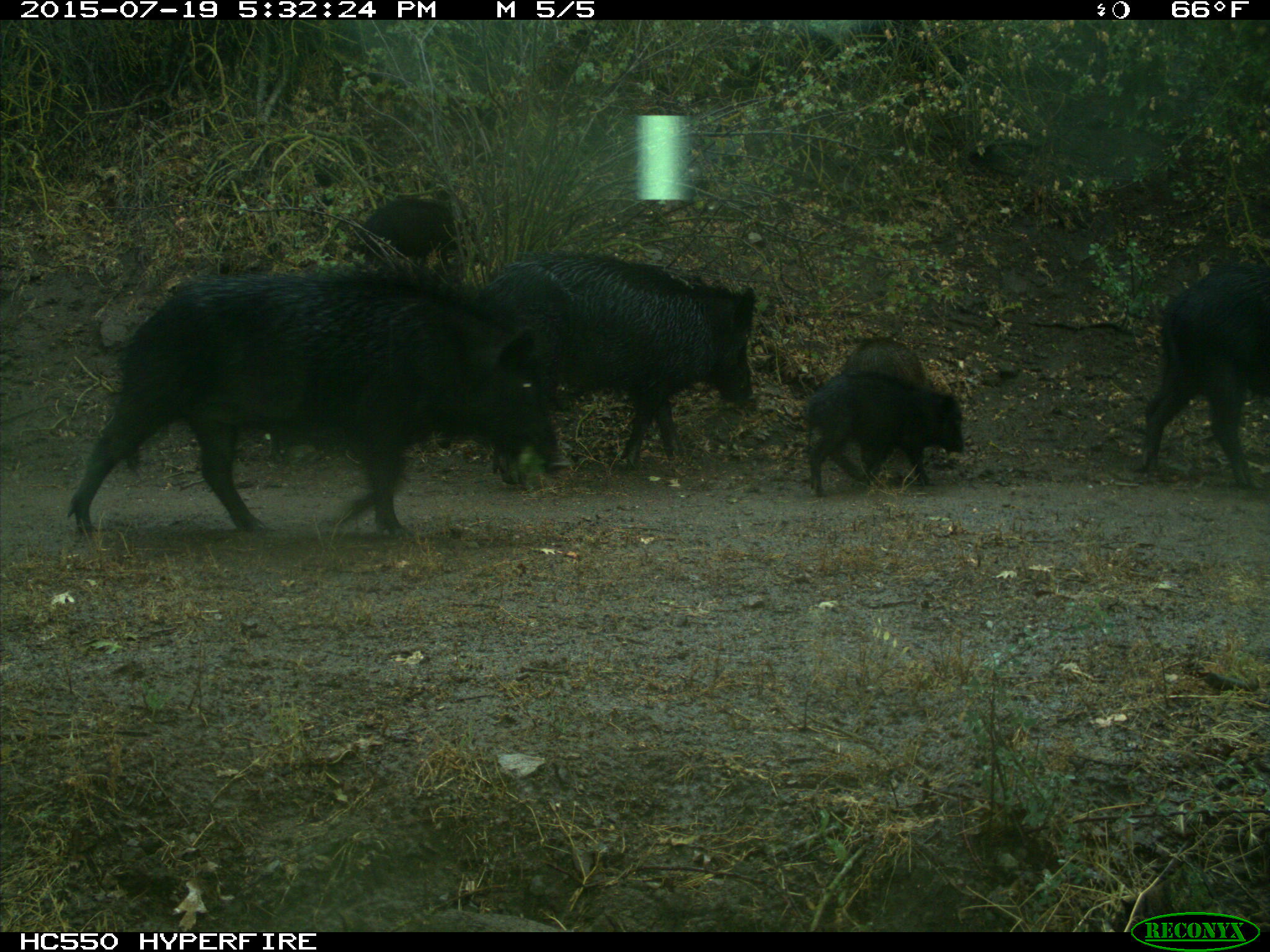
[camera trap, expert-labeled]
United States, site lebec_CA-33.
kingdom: Animalia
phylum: Chordata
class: Mammalia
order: Artiodactyla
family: Suidae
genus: Sus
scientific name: Sus scrofa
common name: wild boar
Sus scrofa (wild boar).